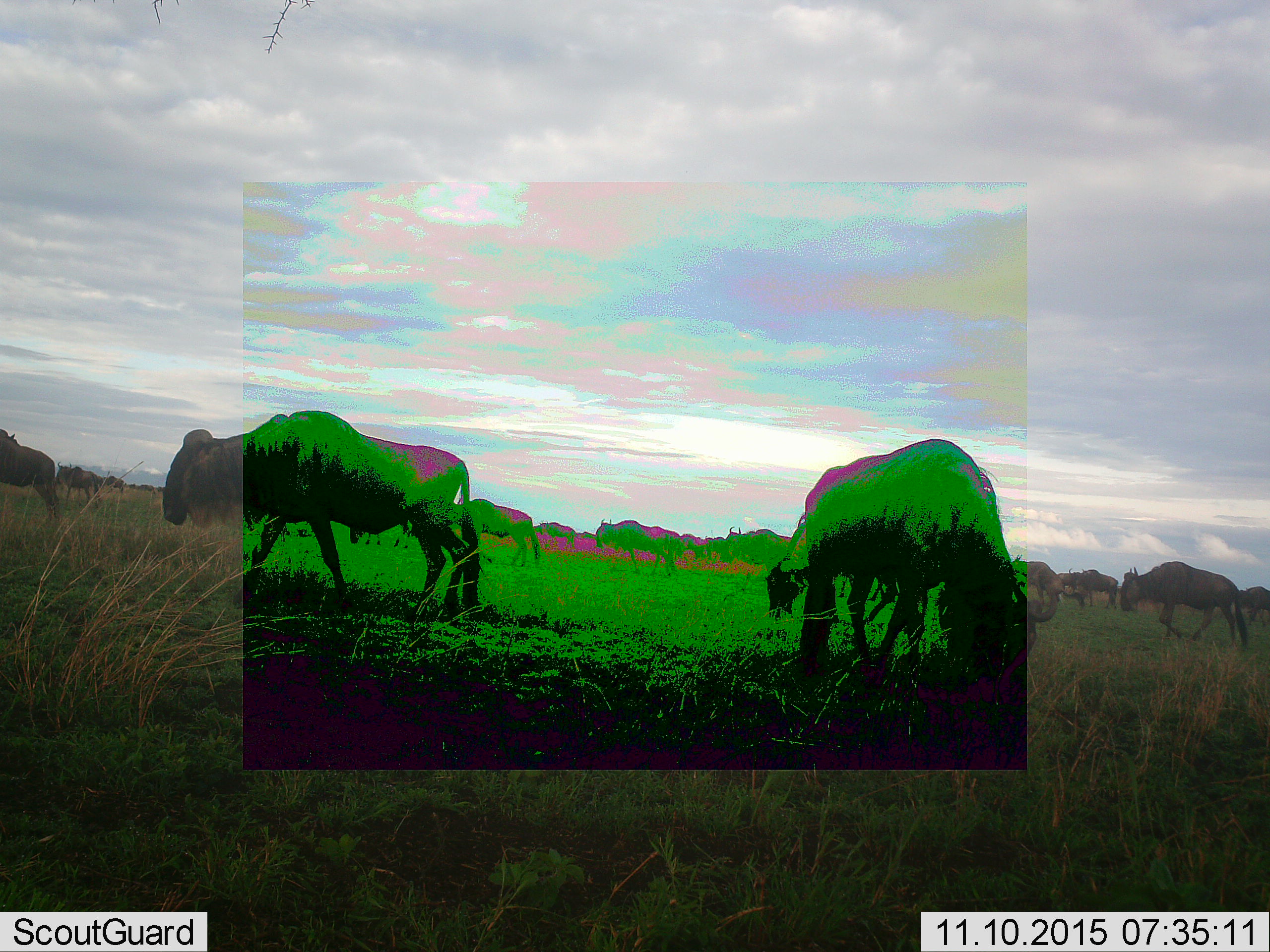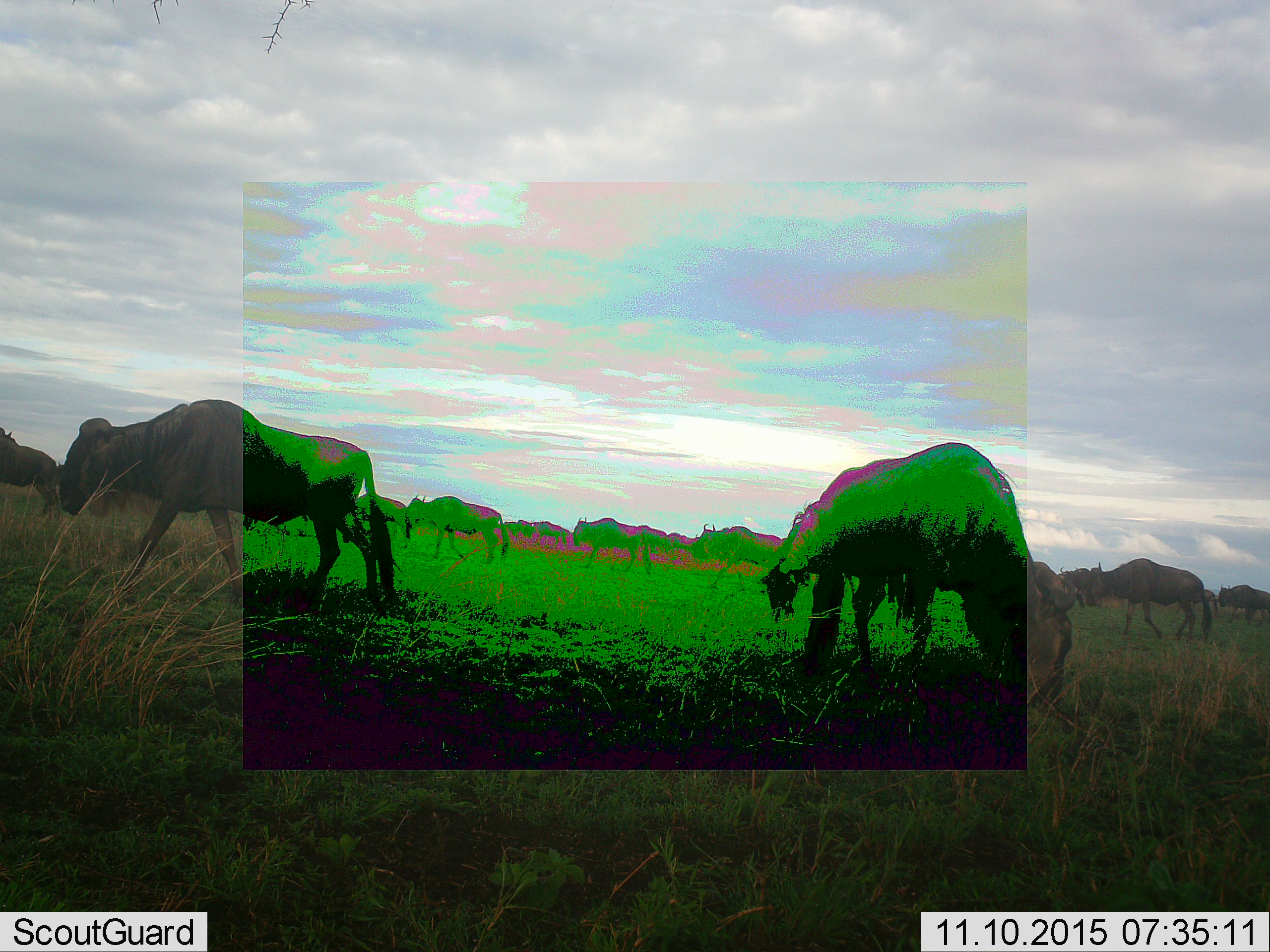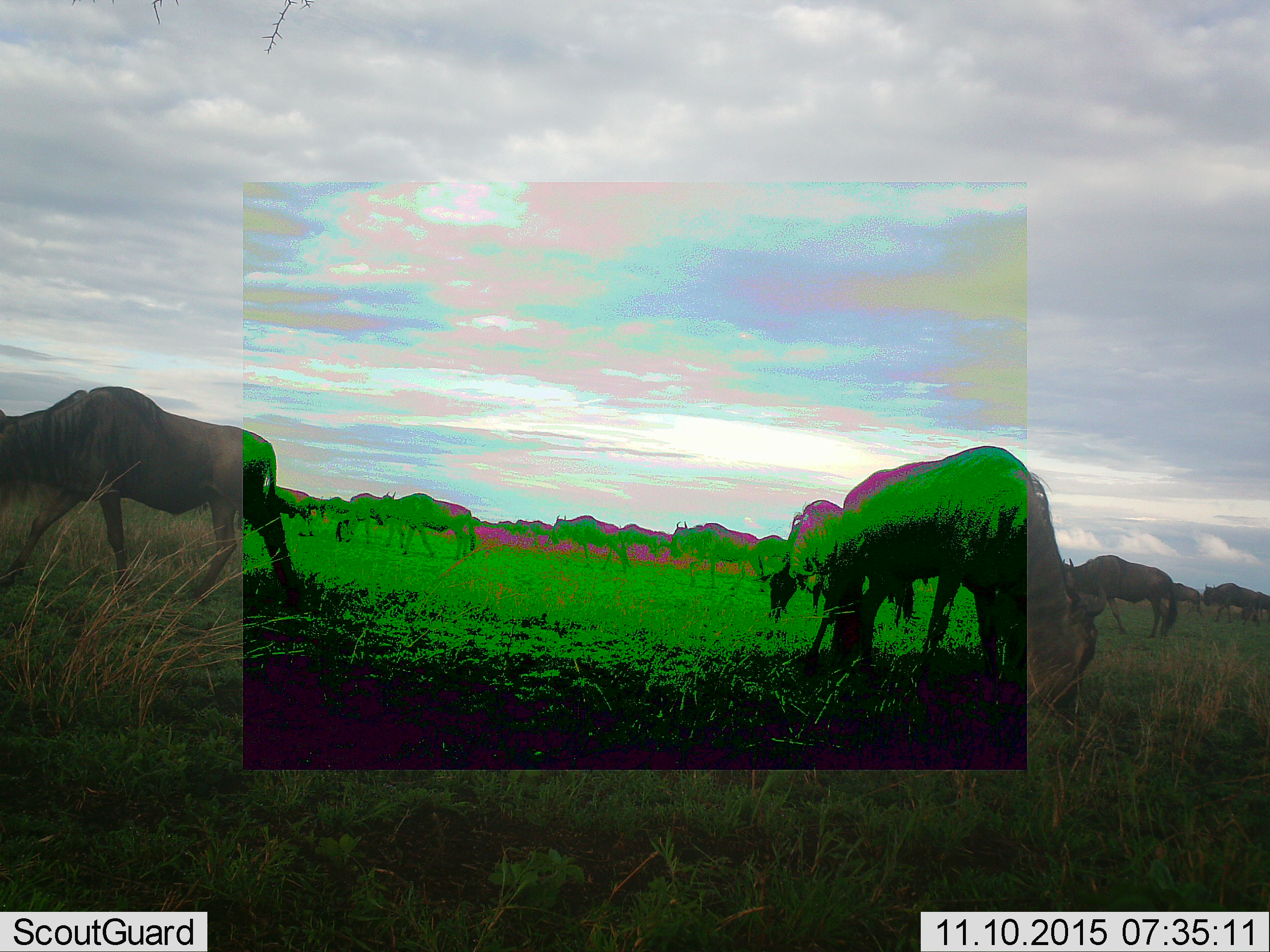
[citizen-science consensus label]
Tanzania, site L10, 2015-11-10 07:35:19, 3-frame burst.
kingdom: Animalia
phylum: Chordata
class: Mammalia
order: Artiodactyla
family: Bovidae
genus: Connochaetes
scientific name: Connochaetes taurinus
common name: blue wildebeest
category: wildebeest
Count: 11-50.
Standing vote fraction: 78%.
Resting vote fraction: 22%.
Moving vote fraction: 100%.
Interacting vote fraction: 0%.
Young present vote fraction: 11%.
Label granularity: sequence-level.